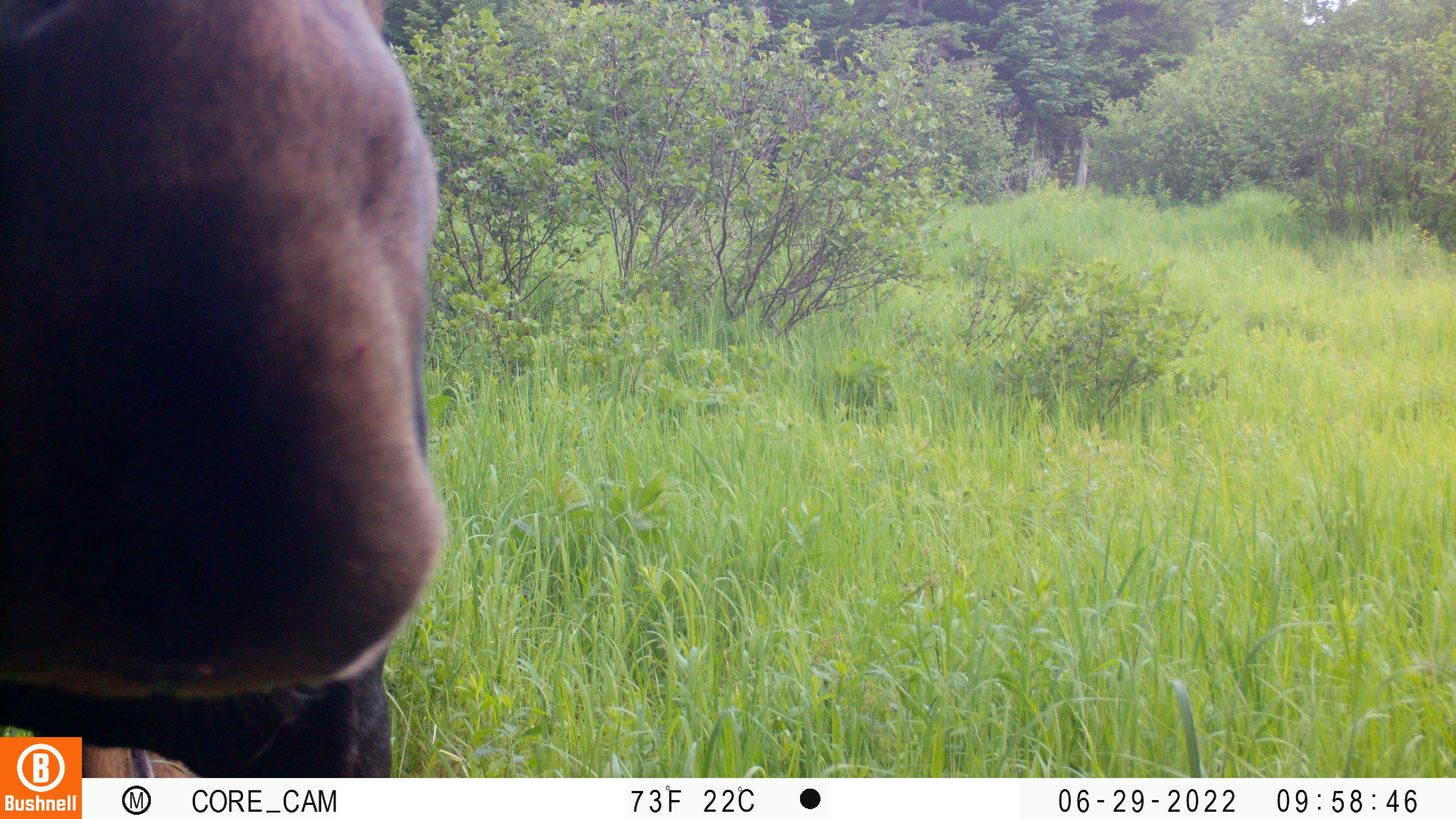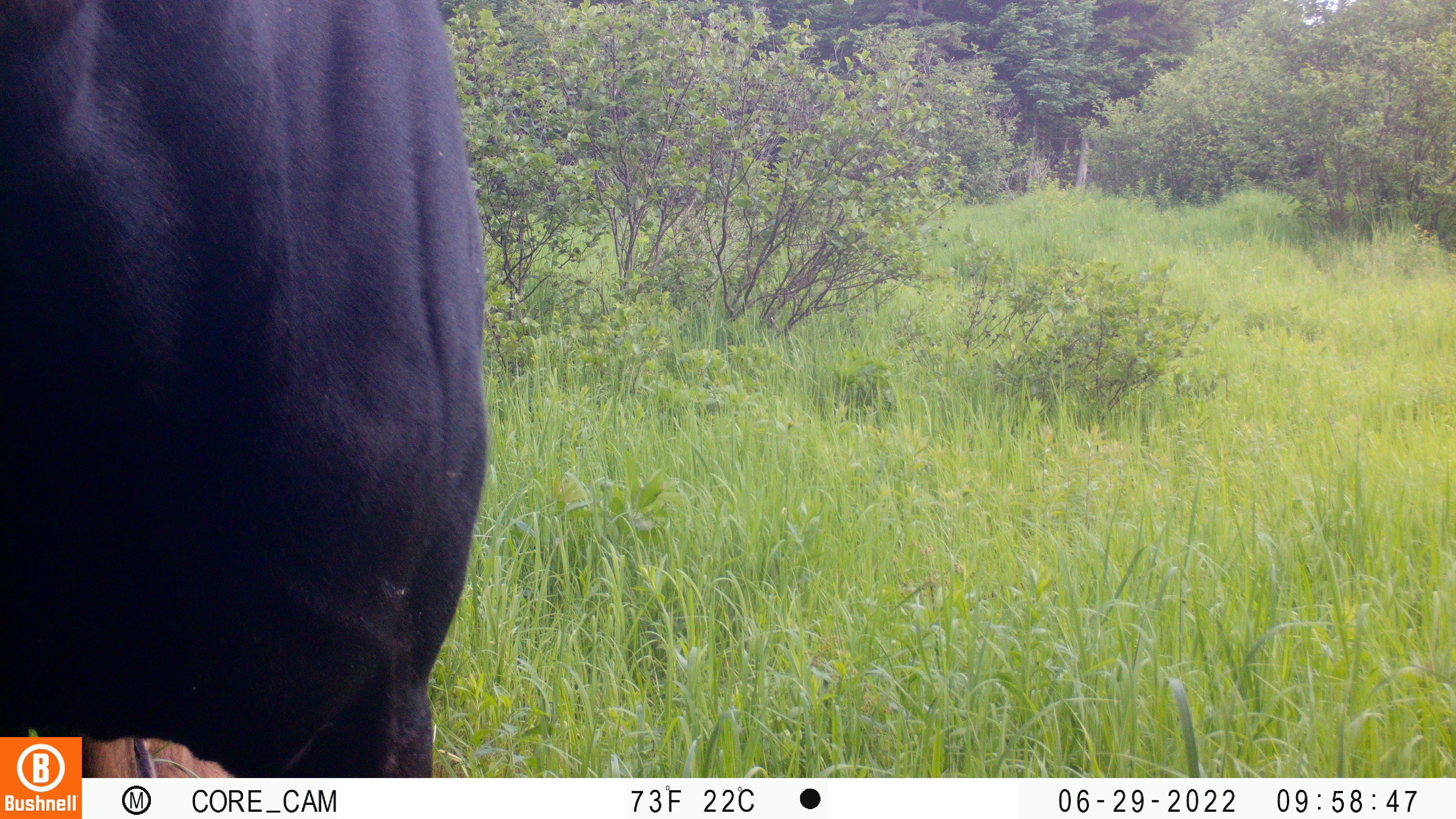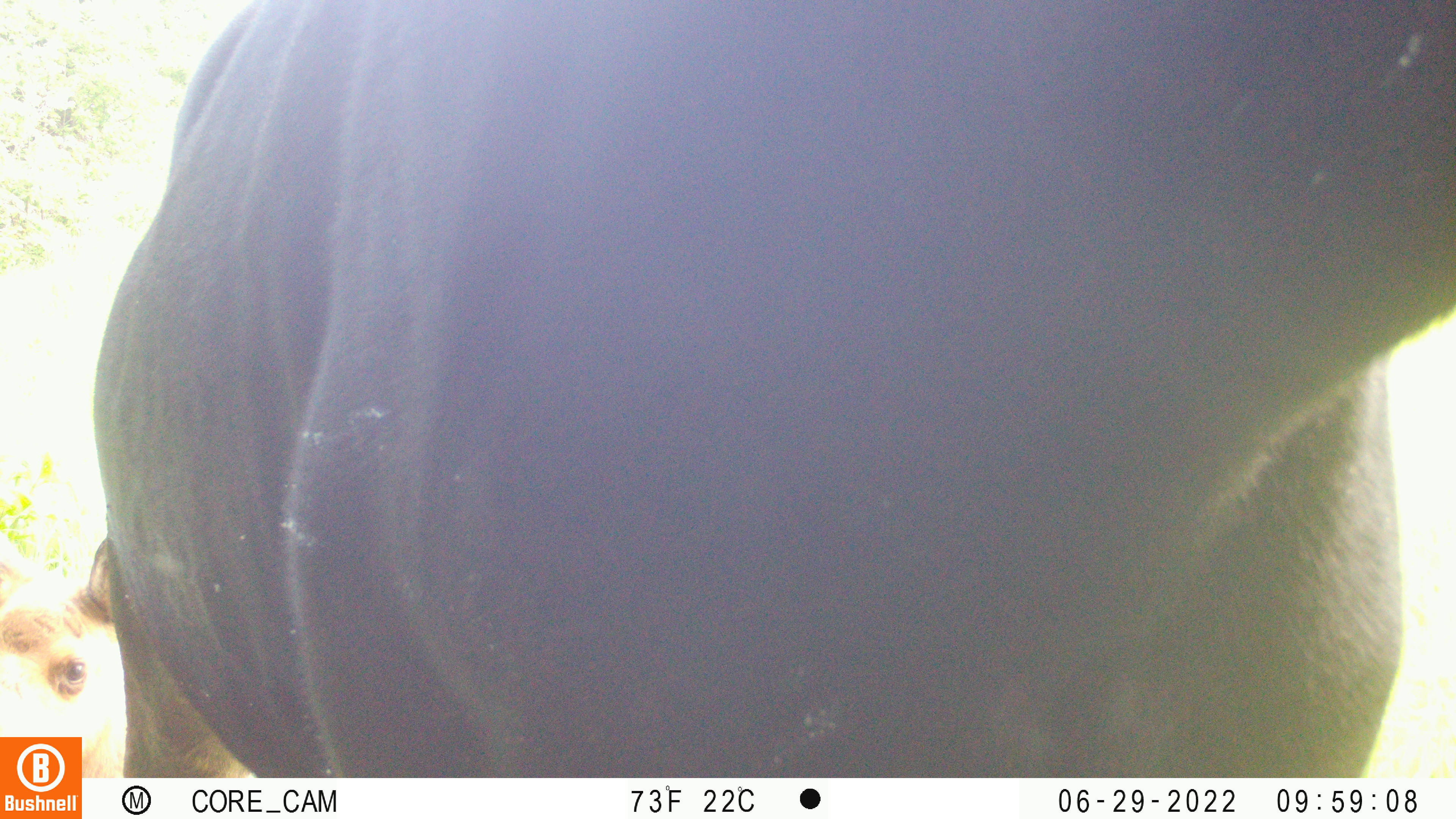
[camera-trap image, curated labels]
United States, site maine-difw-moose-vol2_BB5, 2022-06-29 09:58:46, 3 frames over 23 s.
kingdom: Animalia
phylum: Chordata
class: Mammalia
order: Artiodactyla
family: Cervidae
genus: Alces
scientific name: Alces alces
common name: moose